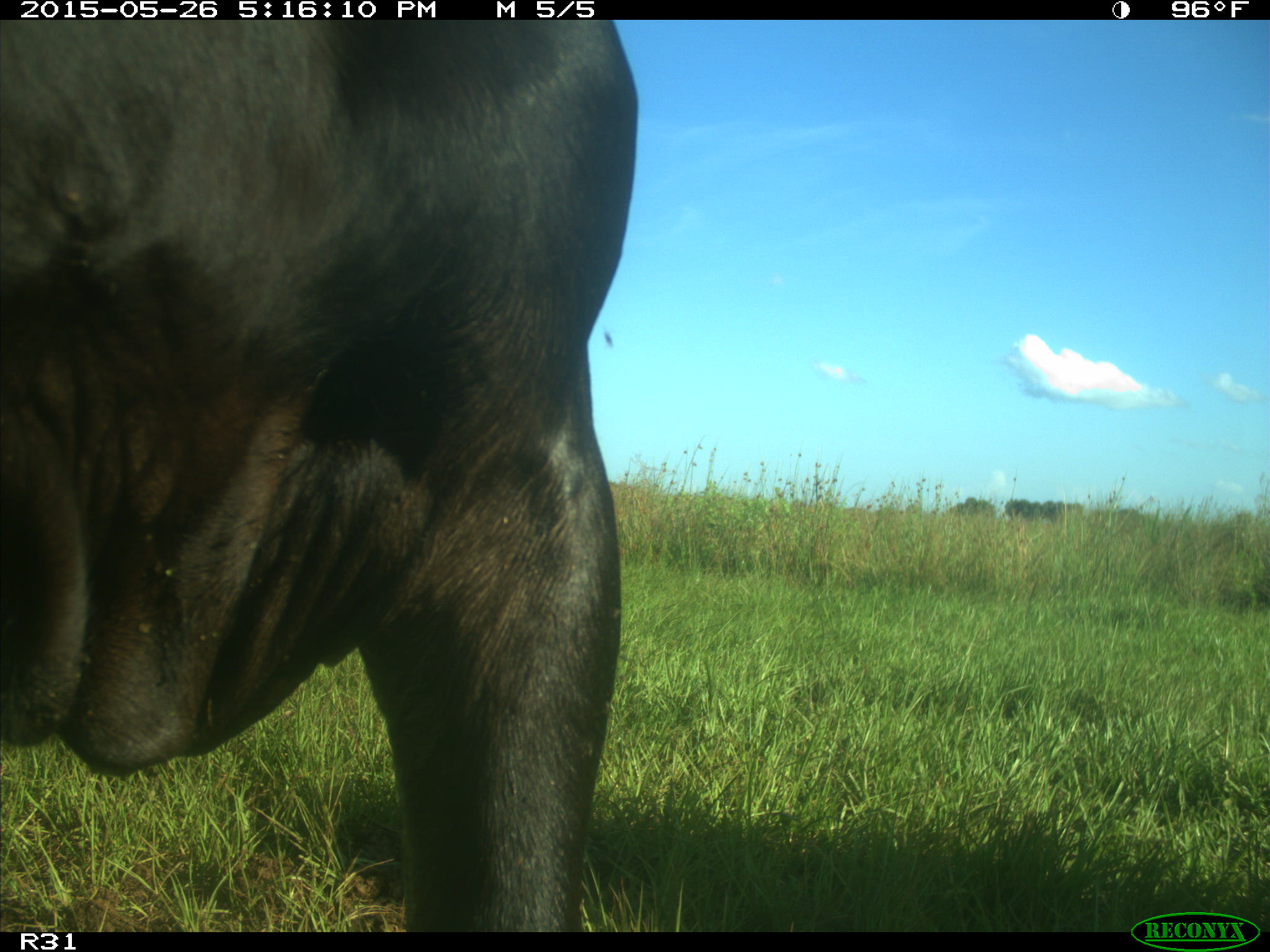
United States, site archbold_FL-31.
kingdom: Animalia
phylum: Chordata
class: Mammalia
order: Artiodactyla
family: Bovidae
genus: Bos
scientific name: Bos taurus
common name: domestic cow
Bos taurus (domestic cow).